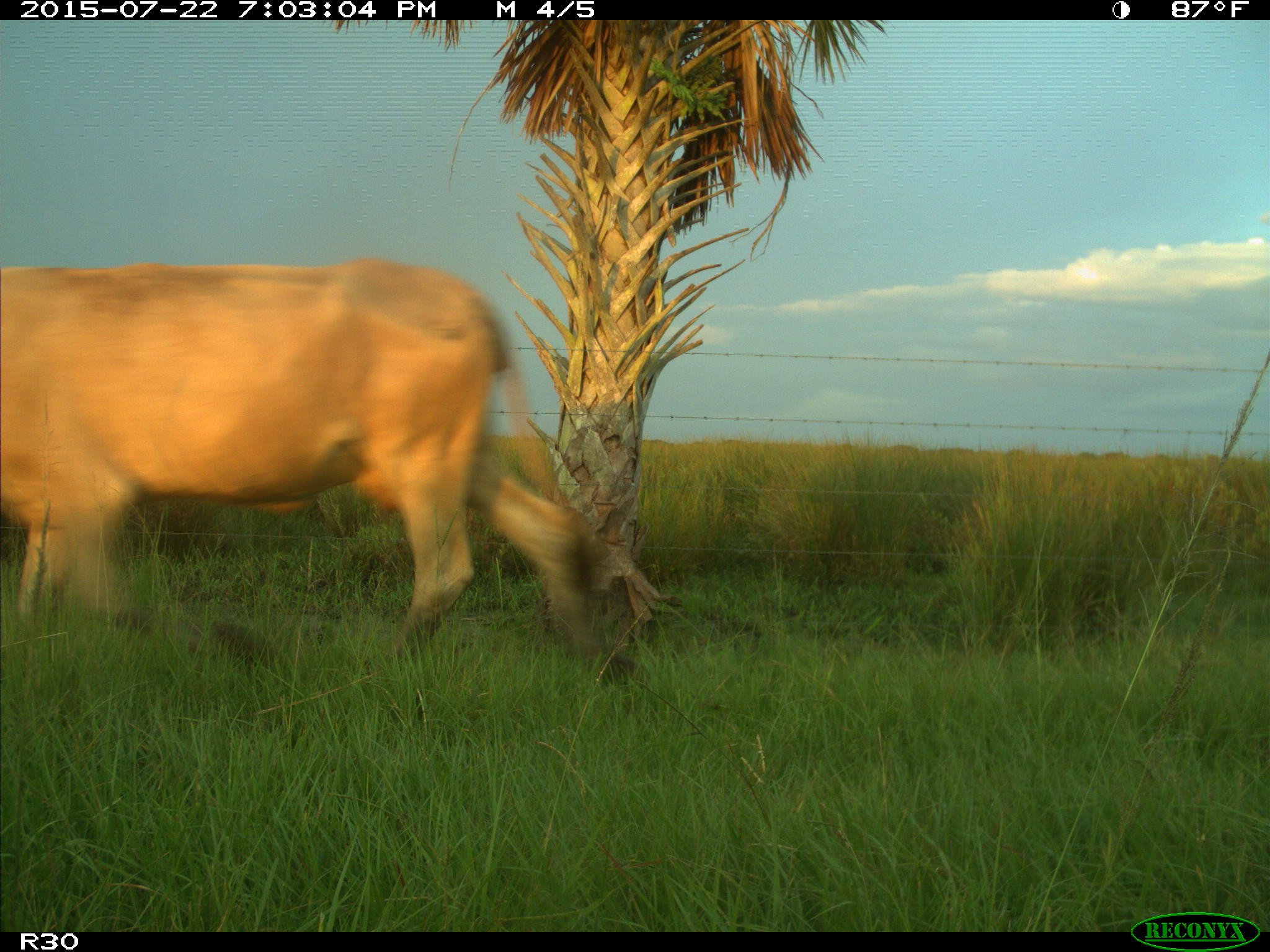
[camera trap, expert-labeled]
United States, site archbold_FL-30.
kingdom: Animalia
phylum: Chordata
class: Mammalia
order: Artiodactyla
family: Bovidae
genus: Bos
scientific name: Bos taurus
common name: domestic cow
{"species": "Bos taurus (domestic cow)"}